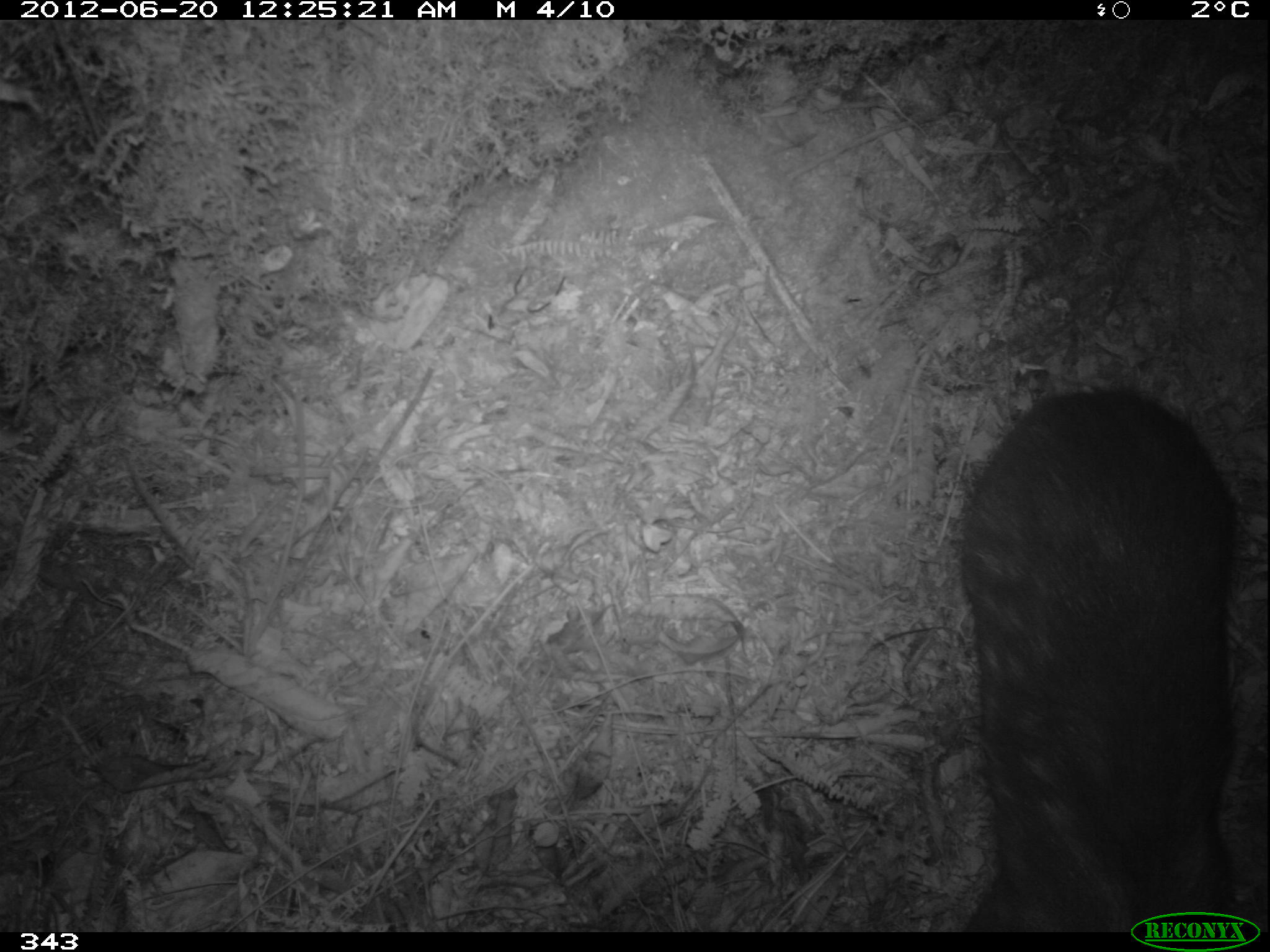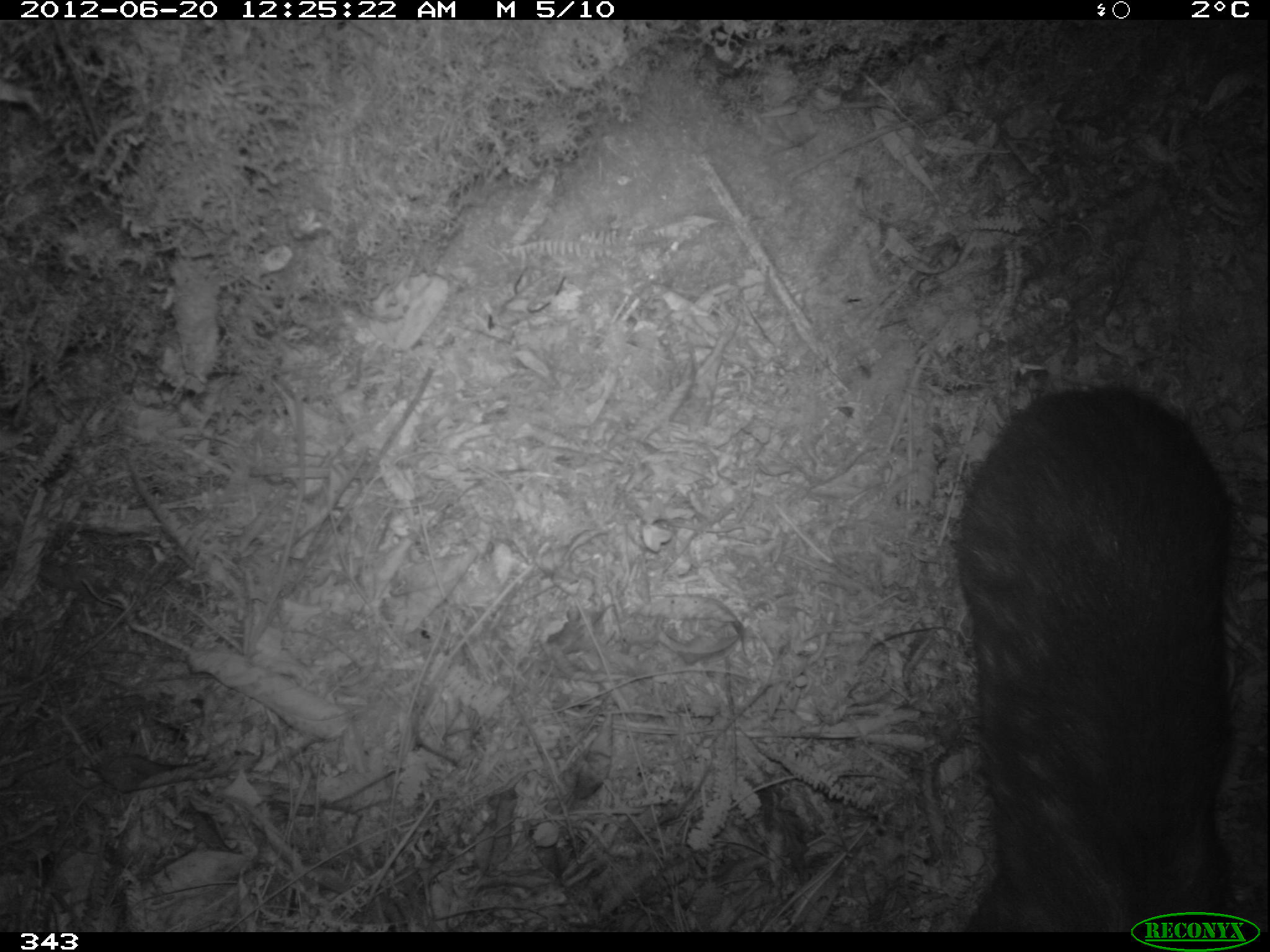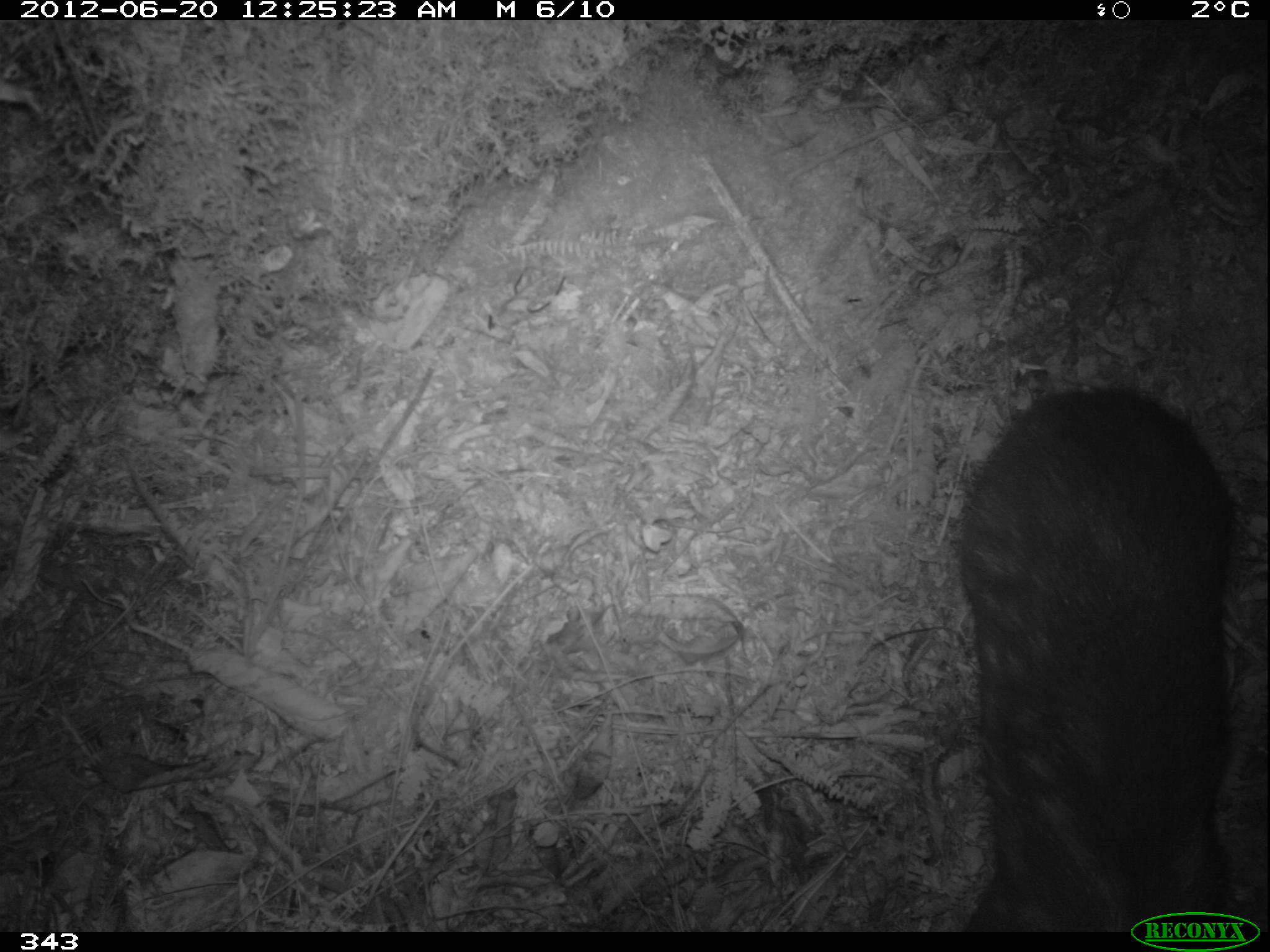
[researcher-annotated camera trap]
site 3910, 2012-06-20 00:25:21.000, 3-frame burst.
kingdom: Animalia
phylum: Chordata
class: Mammalia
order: Rodentia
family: Cuniculidae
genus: Cuniculus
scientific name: Cuniculus taczanowskii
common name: mountain paca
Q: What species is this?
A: Cuniculus taczanowskii (mountain paca).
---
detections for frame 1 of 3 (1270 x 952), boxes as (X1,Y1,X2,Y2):
cuniculus taczanowskii: (954,391,1242,930)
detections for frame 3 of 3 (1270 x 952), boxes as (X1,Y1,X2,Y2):
cuniculus taczanowskii: (953,383,1240,931)